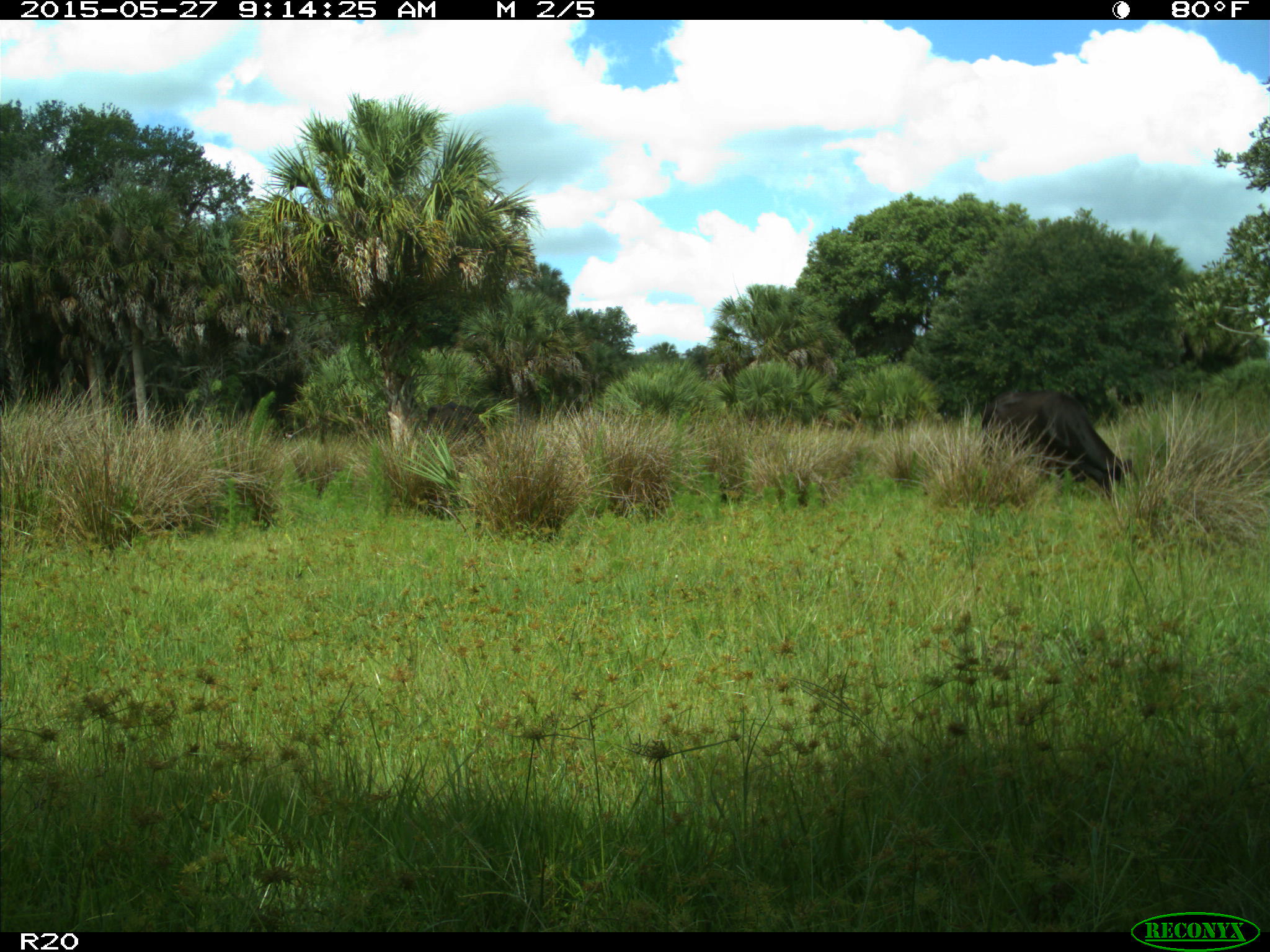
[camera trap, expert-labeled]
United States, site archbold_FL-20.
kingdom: Animalia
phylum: Chordata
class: Mammalia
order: Artiodactyla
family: Bovidae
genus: Bos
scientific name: Bos taurus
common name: domestic cow